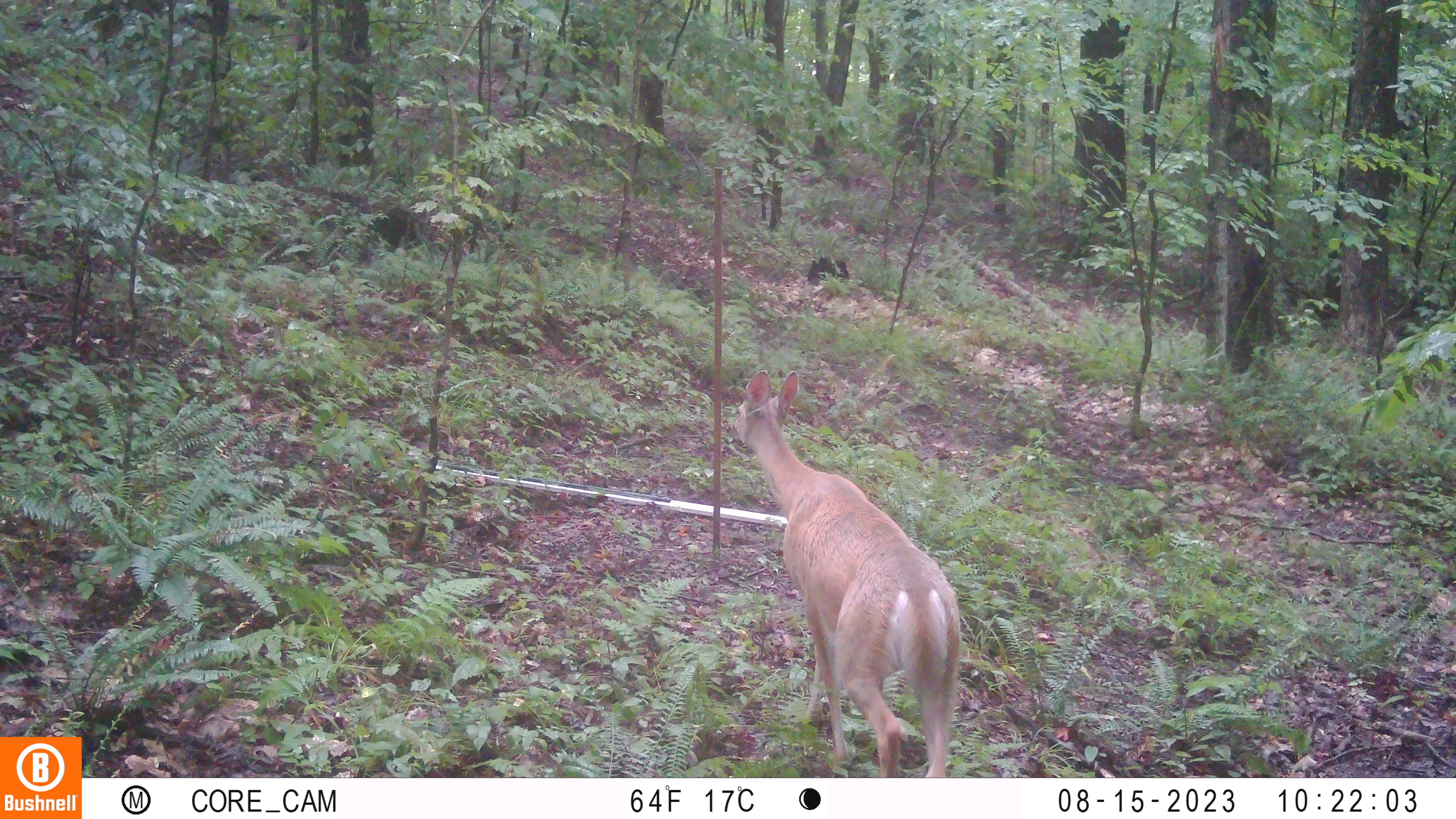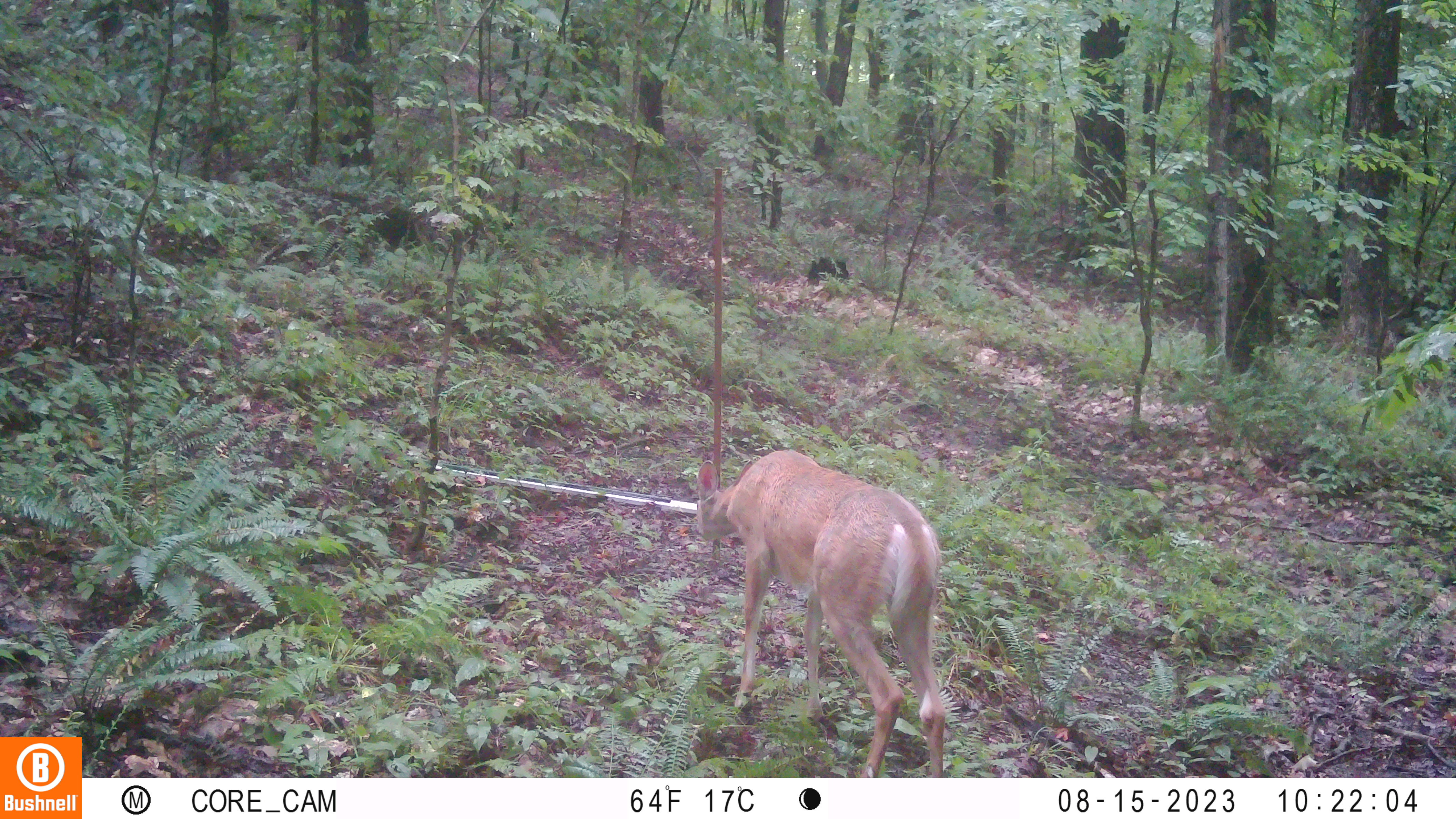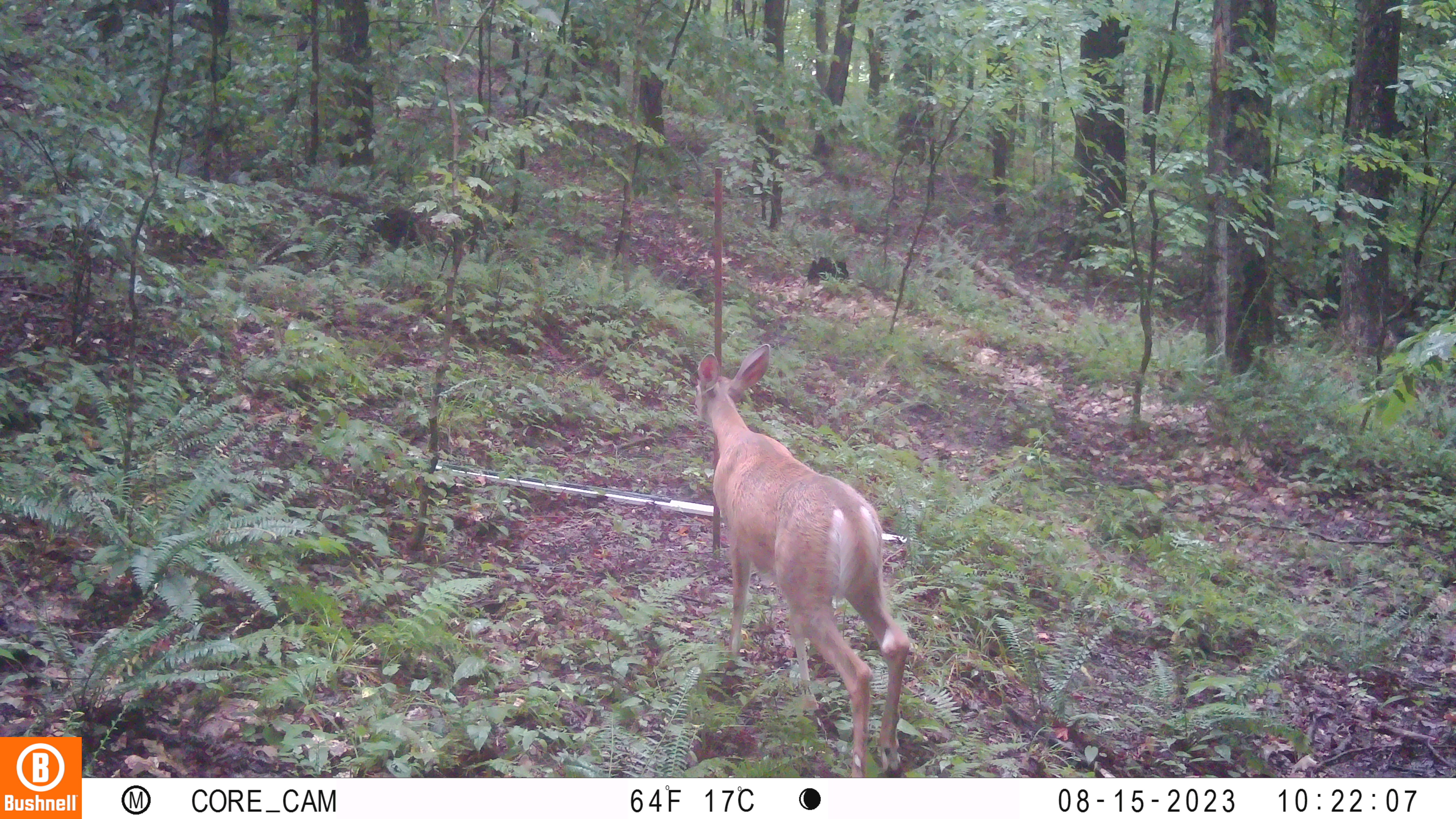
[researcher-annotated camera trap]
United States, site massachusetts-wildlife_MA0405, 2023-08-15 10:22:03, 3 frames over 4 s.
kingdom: Animalia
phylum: Chordata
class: Mammalia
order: Artiodactyla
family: Cervidae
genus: Odocoileus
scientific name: Odocoileus virginianus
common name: white-tailed deer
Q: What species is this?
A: White-tailed deer (Odocoileus virginianus).